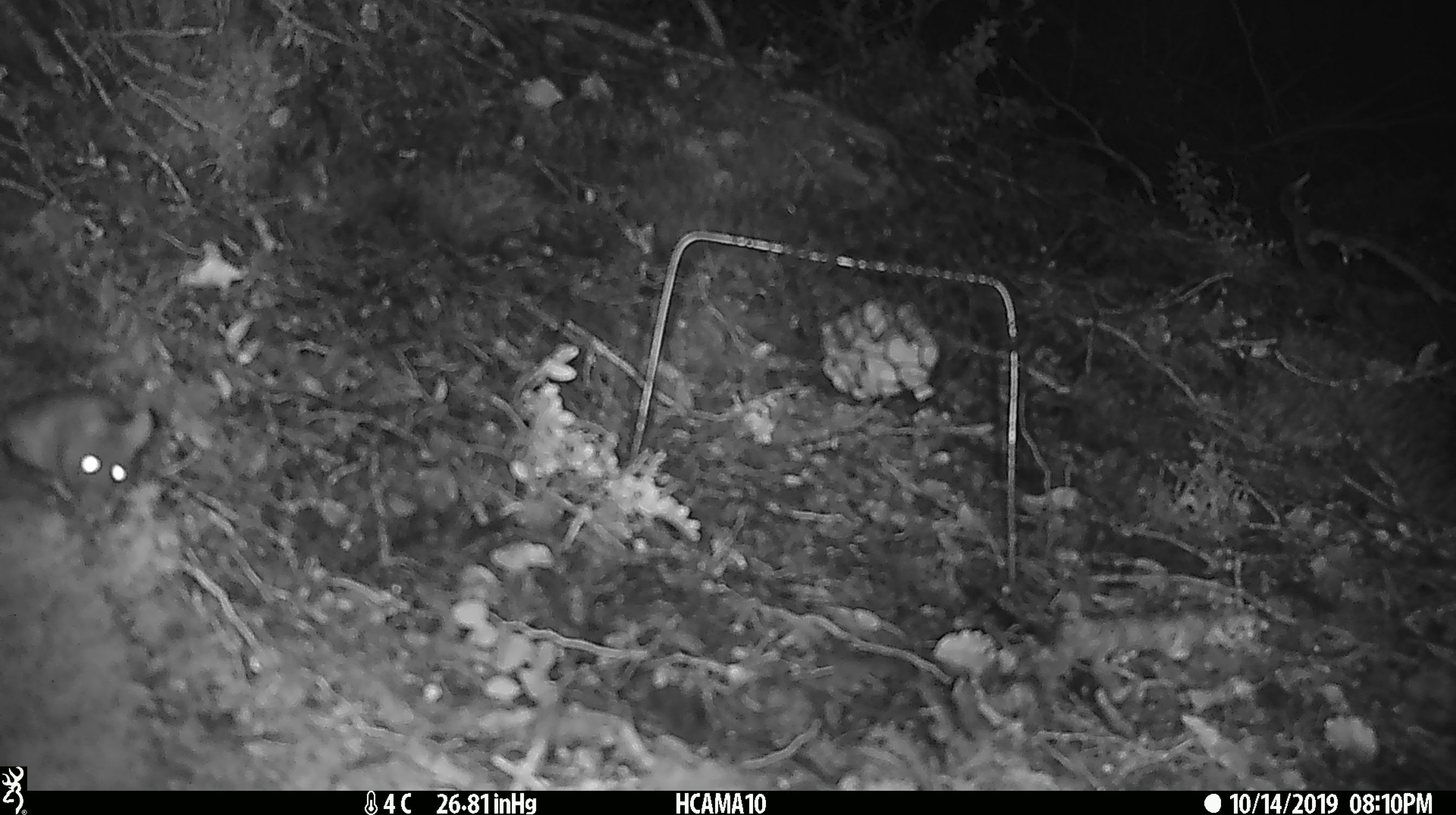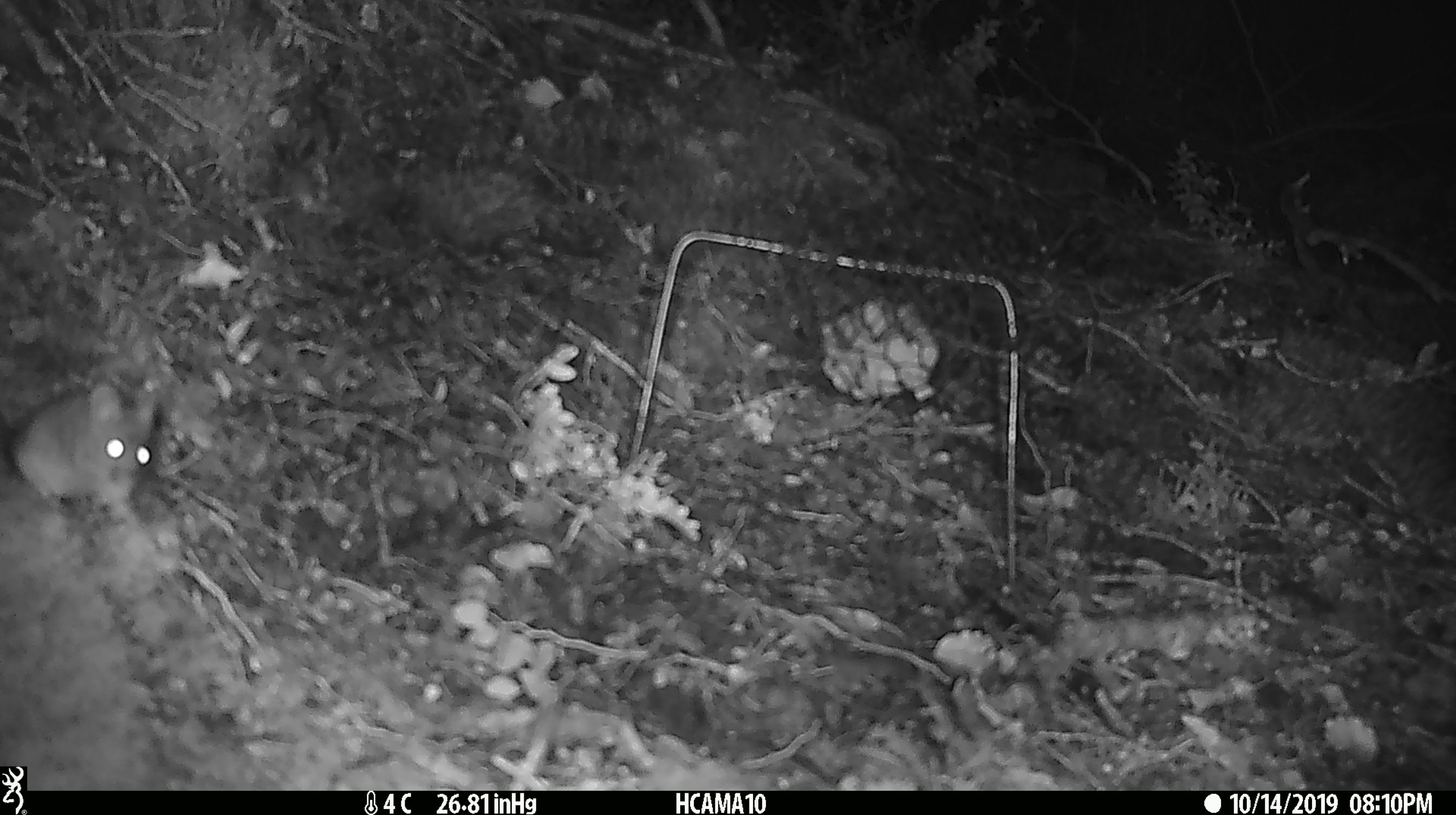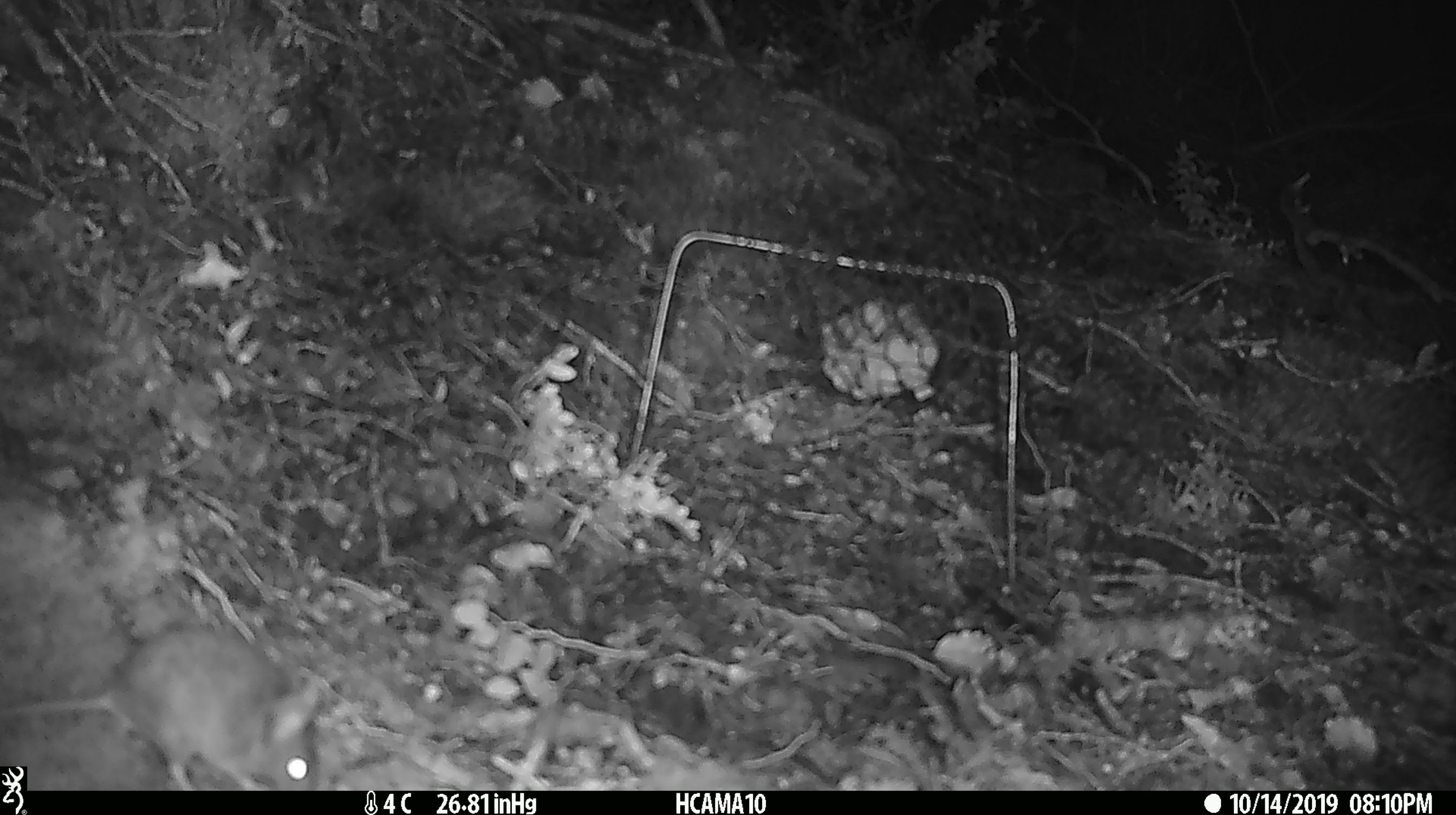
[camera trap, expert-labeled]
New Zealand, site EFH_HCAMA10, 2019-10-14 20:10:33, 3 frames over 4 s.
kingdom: Animalia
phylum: Chordata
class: Mammalia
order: Rodentia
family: Muridae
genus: Mus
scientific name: Mus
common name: mouse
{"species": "mouse (Mus)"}